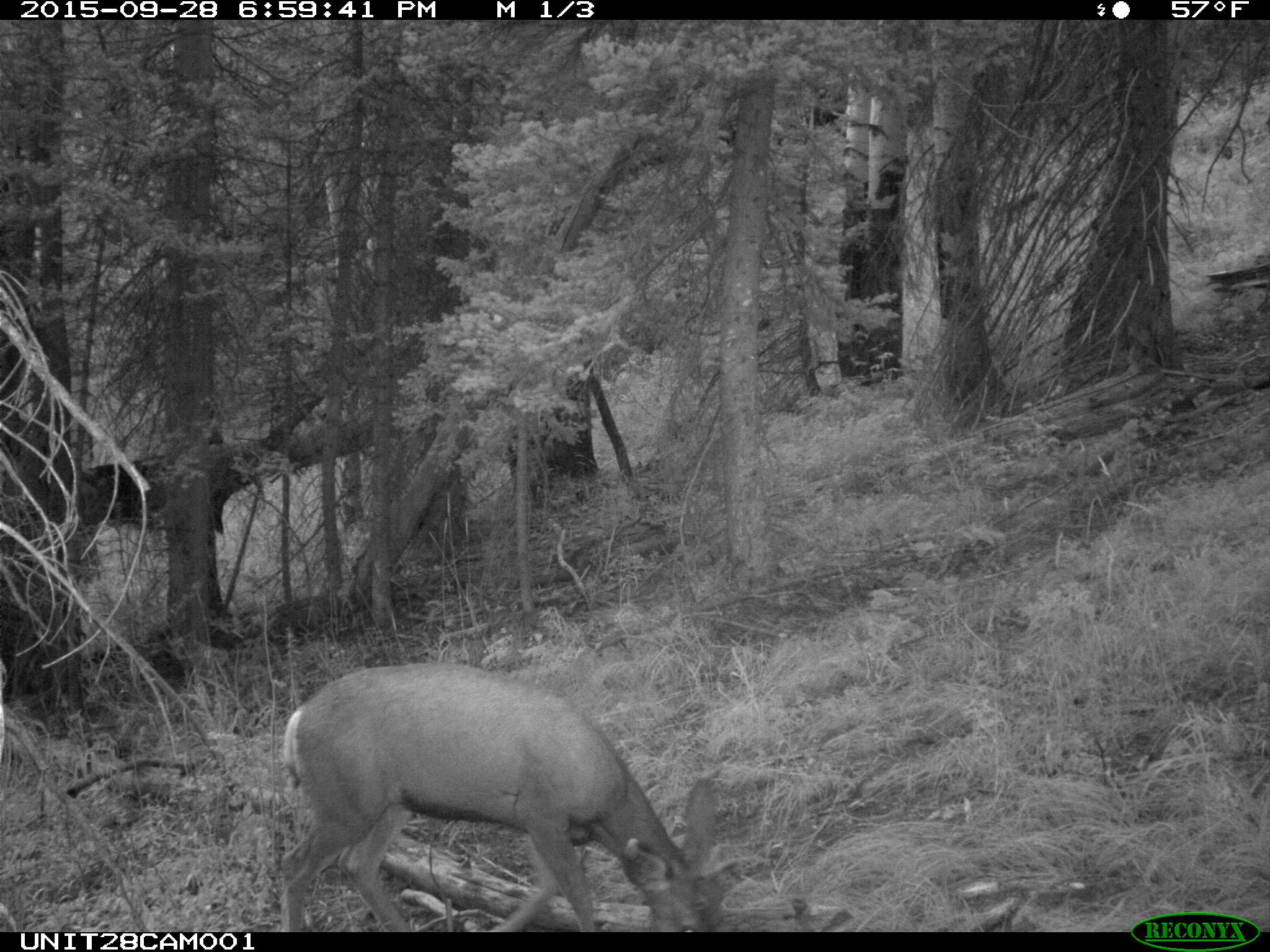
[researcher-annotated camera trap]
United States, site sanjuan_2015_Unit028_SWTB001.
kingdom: Animalia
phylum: Chordata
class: Mammalia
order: Artiodactyla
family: Cervidae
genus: Odocoileus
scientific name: Odocoileus hemionus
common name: mule deer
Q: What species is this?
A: Odocoileus hemionus (mule deer).